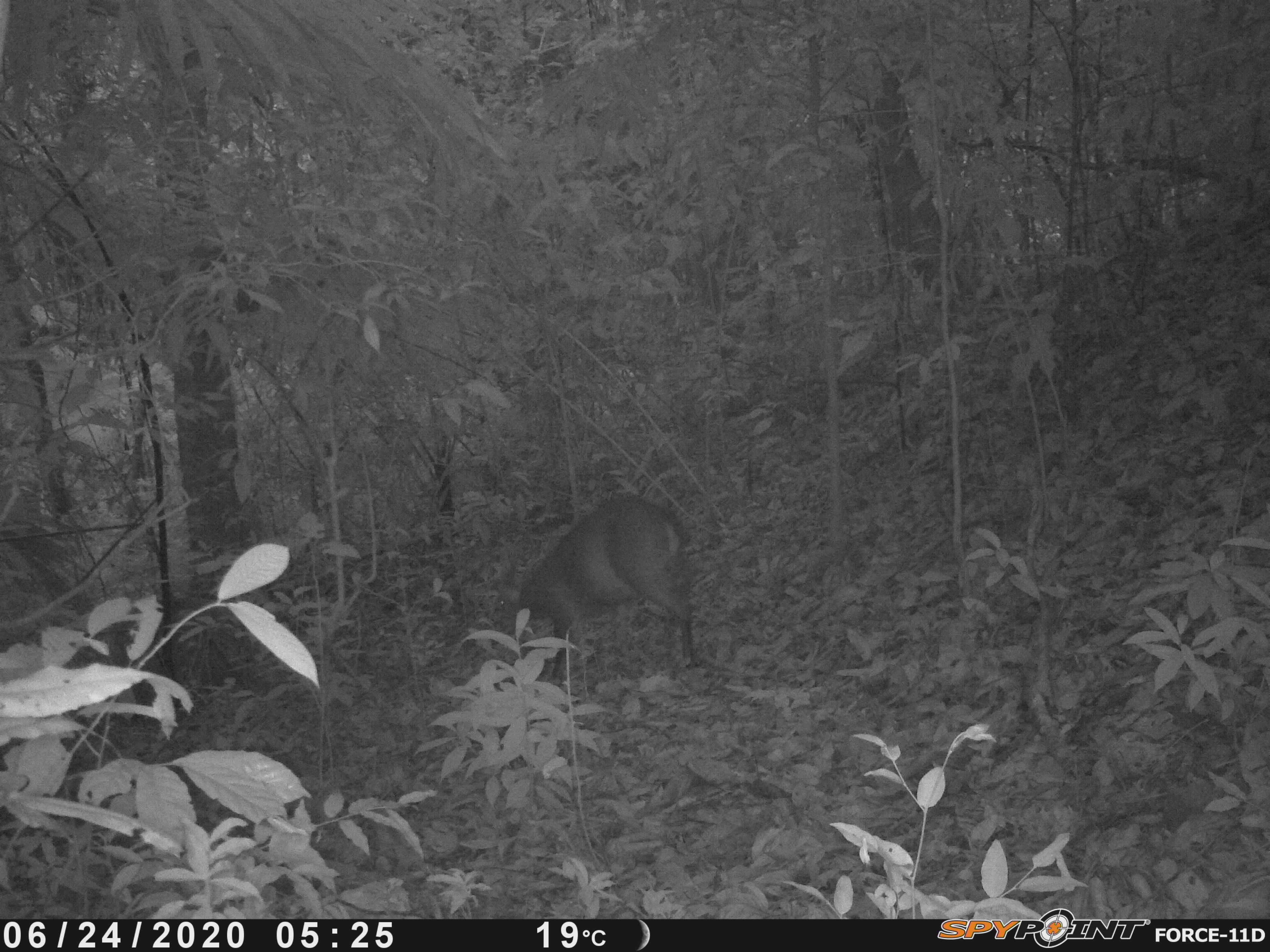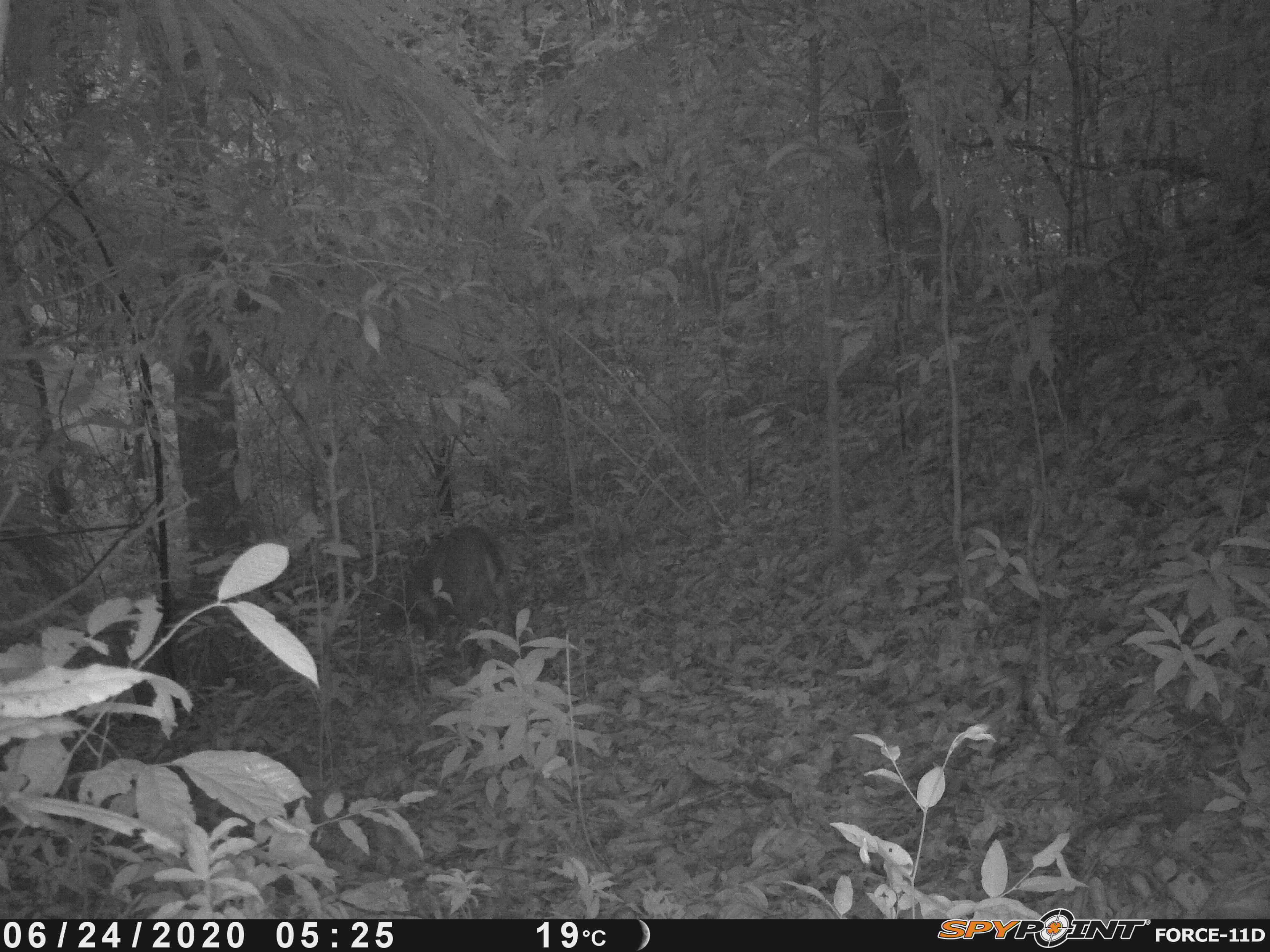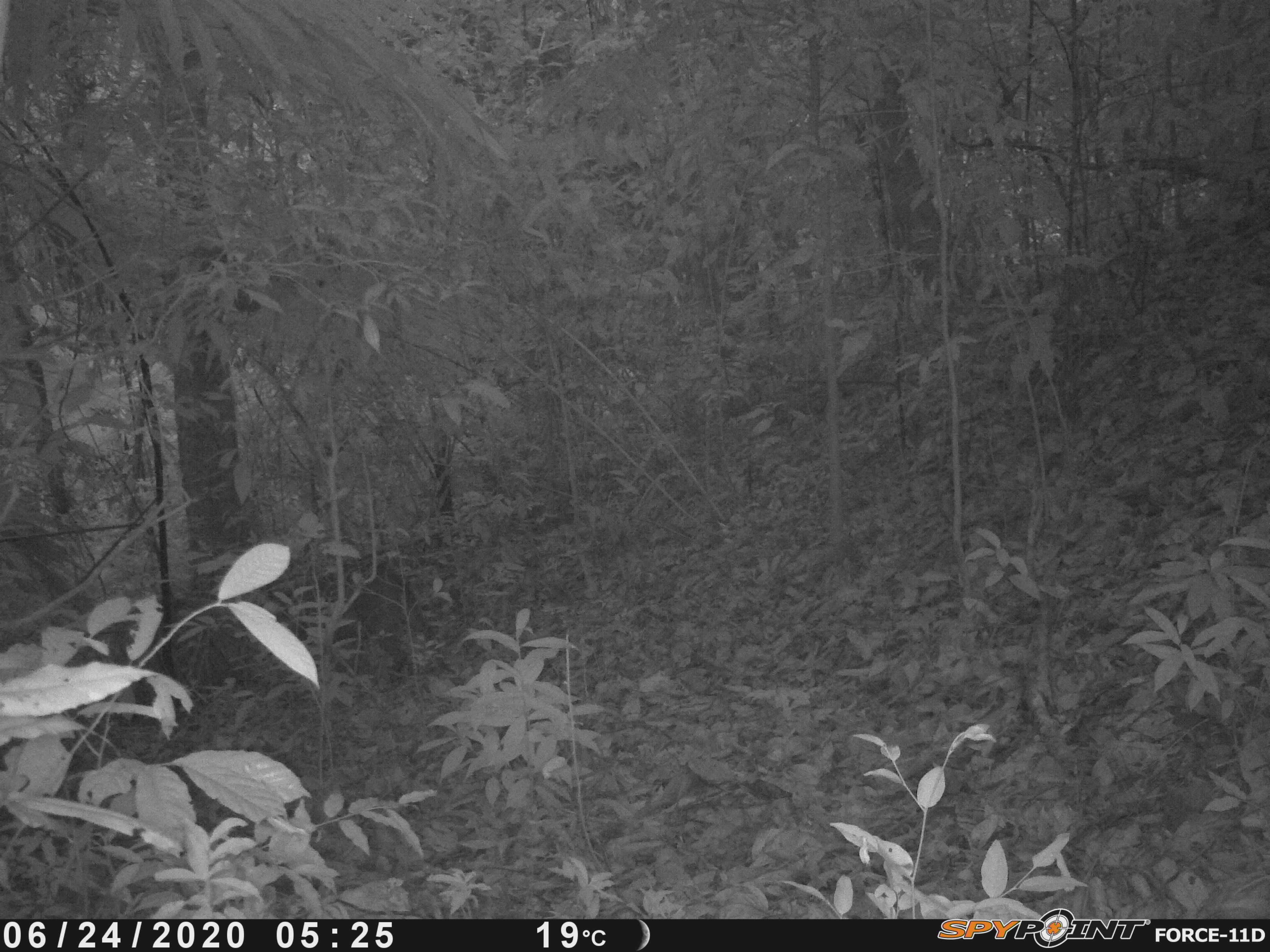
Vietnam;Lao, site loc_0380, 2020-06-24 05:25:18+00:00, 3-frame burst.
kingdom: Animalia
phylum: Chordata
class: Mammalia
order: Artiodactyla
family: Cervidae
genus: Muntiacus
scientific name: Muntiacus vuquangensis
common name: large-antlered muntjac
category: large antlered muntjac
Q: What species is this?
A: Large antlered muntjac (large-antlered muntjac) (Muntiacus vuquangensis).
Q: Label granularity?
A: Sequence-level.